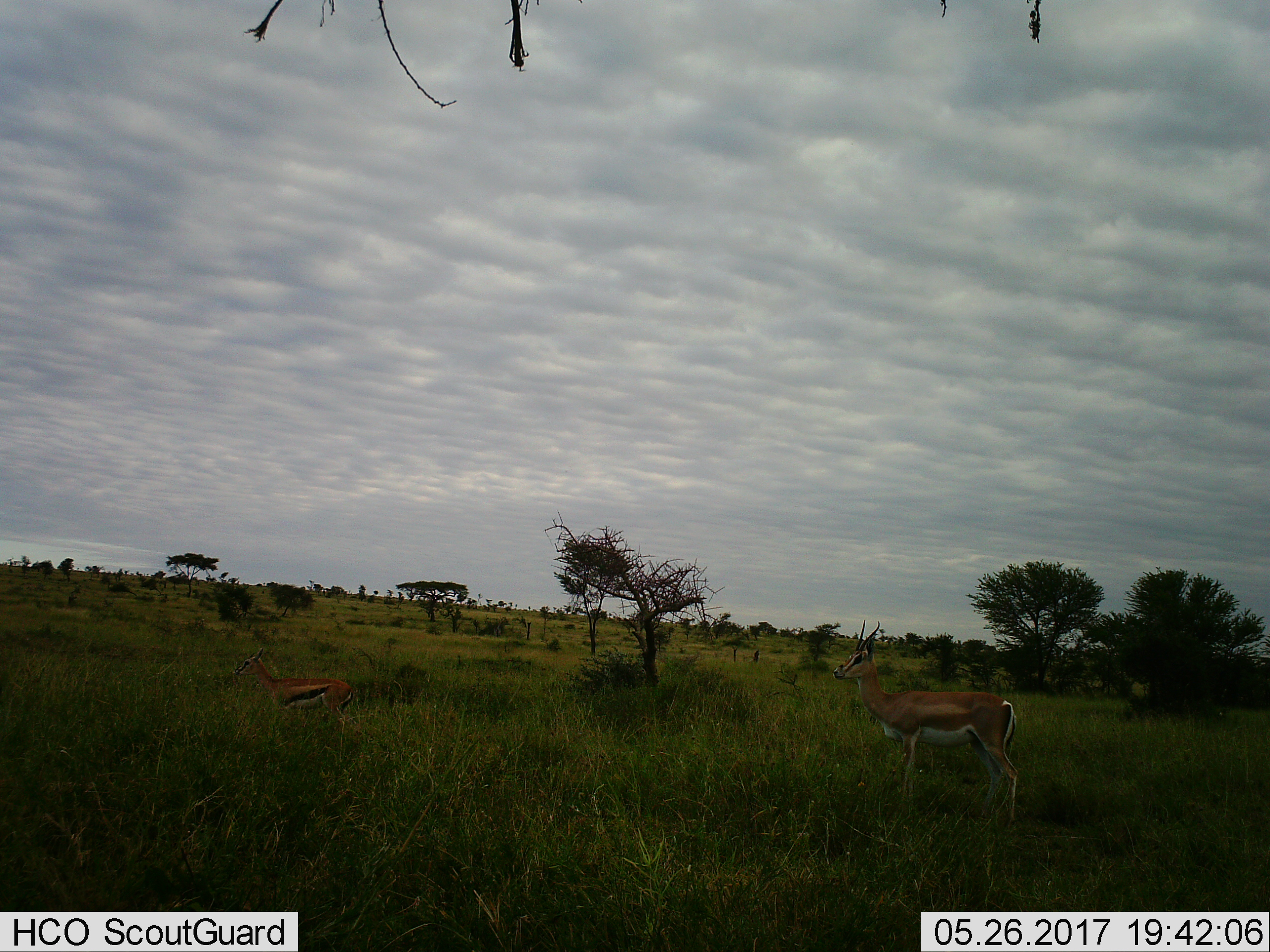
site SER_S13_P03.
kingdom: Animalia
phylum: Chordata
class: Mammalia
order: Artiodactyla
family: Bovidae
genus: Eudorcas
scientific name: Eudorcas thomsonii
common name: thomson's gazelle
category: gazellethomsons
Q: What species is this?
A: Gazellethomsons (thomson's gazelle) (Eudorcas thomsonii).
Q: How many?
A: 2.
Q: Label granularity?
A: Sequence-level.